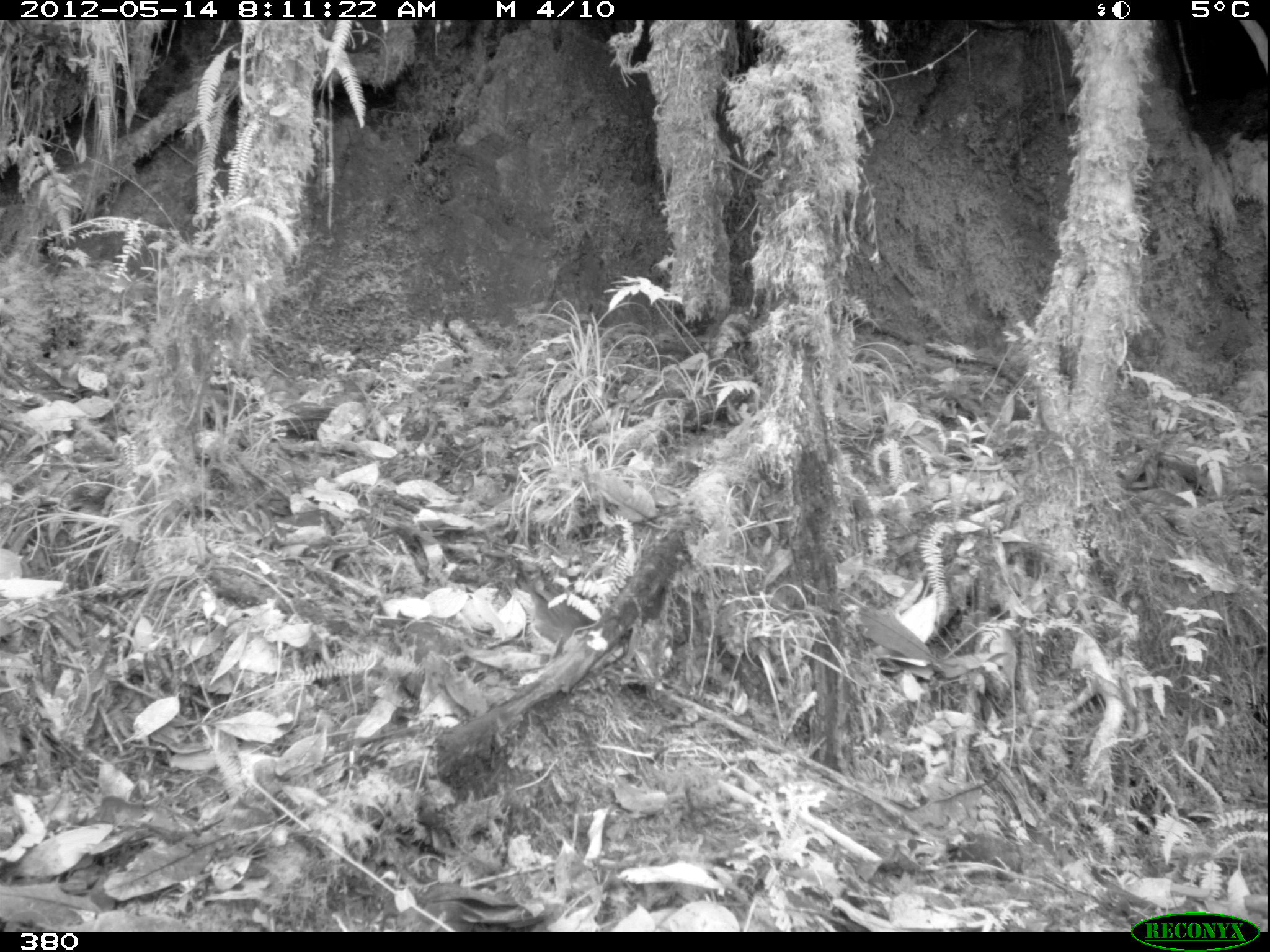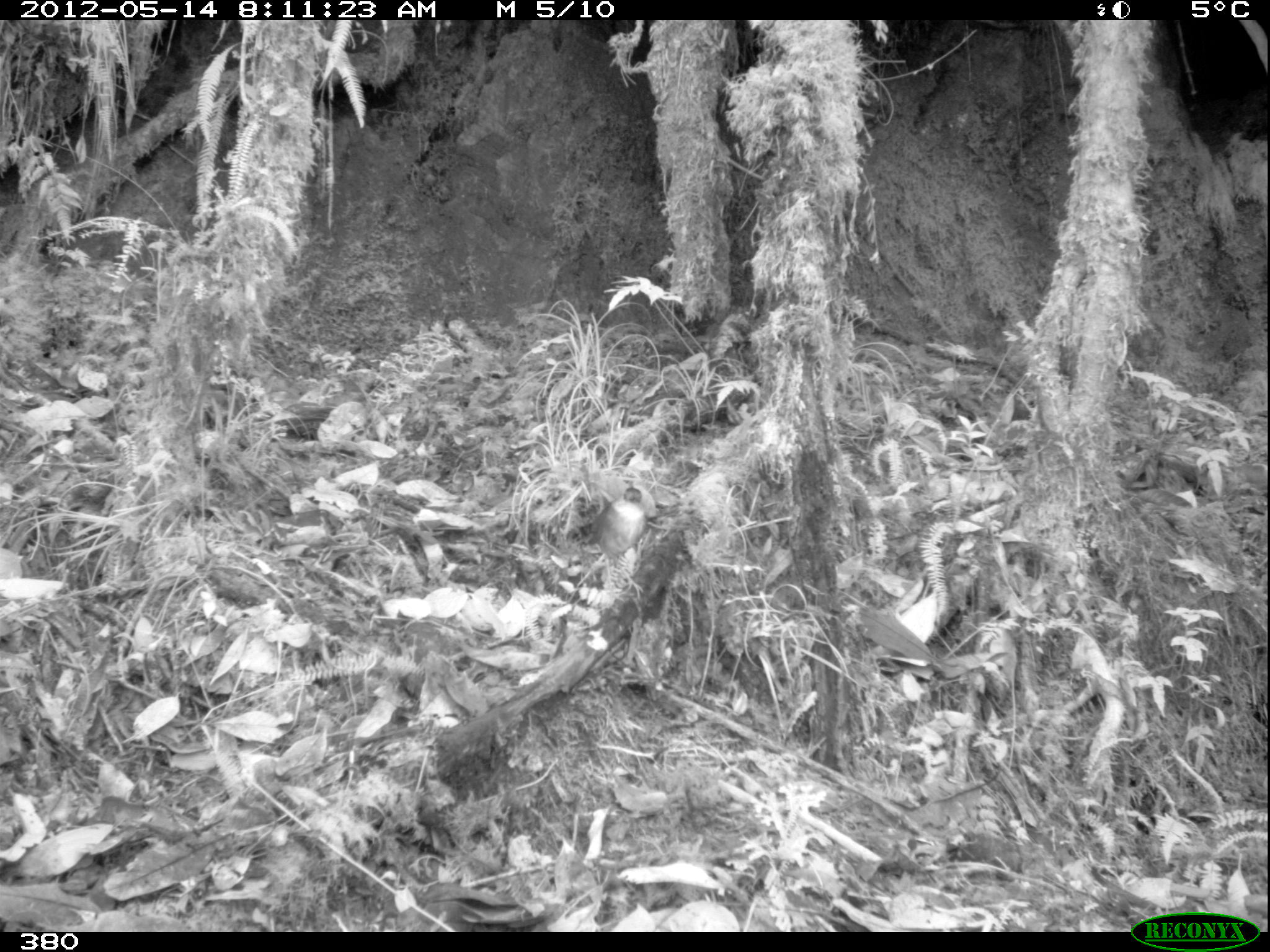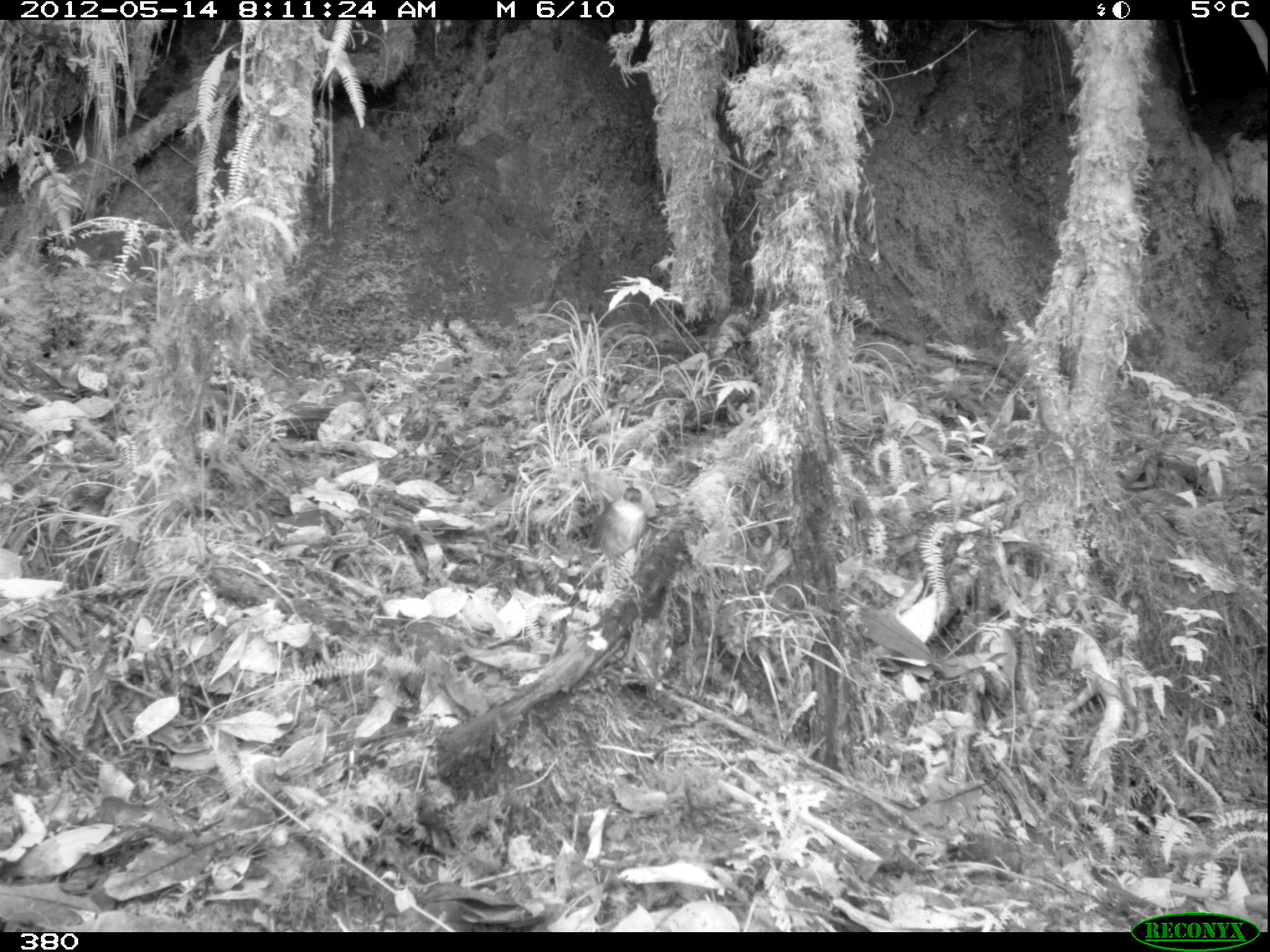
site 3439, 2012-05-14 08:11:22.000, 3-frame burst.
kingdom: Animalia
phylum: Chordata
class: Aves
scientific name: Aves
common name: bird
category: unknown bird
Unknown bird (bird) (Aves).